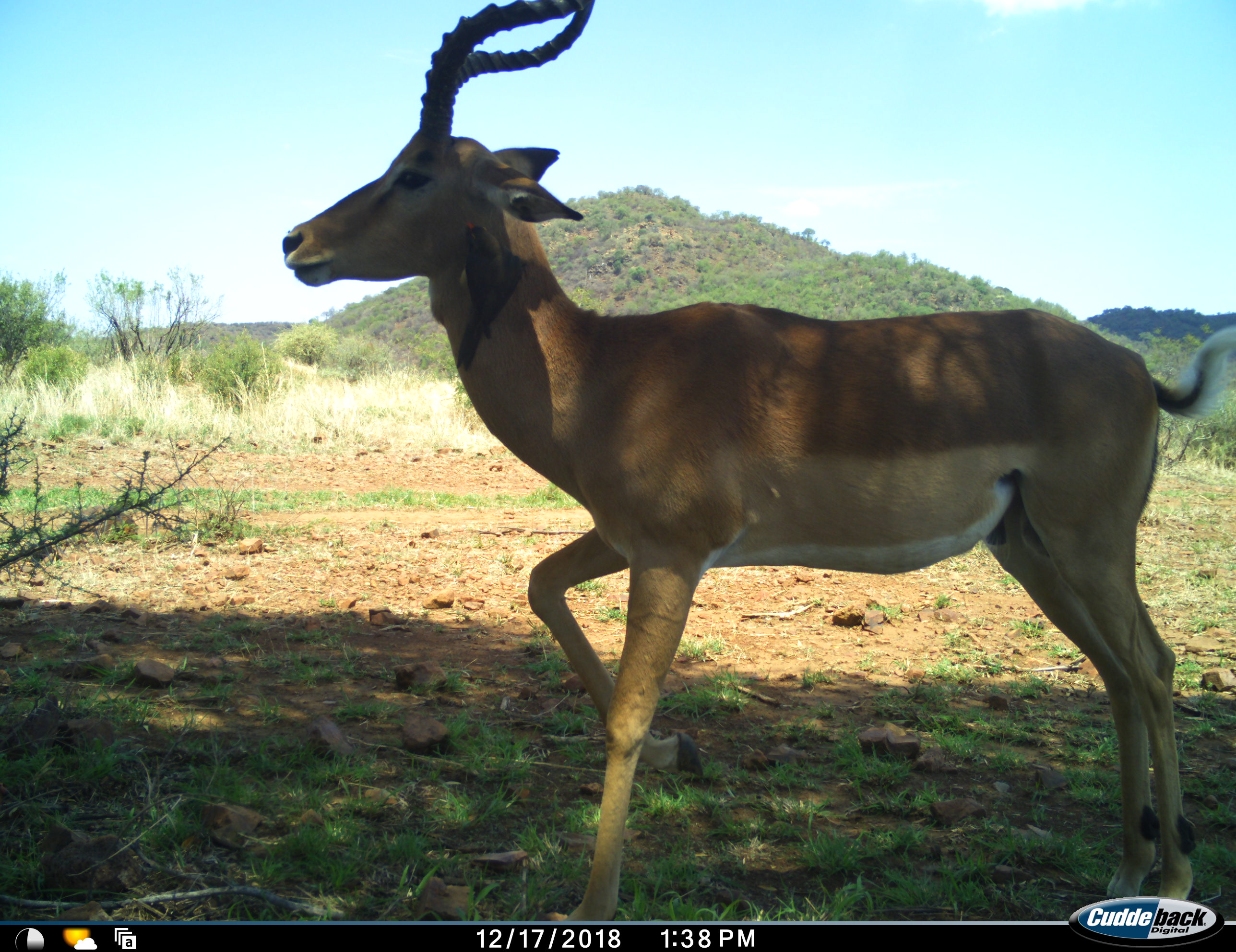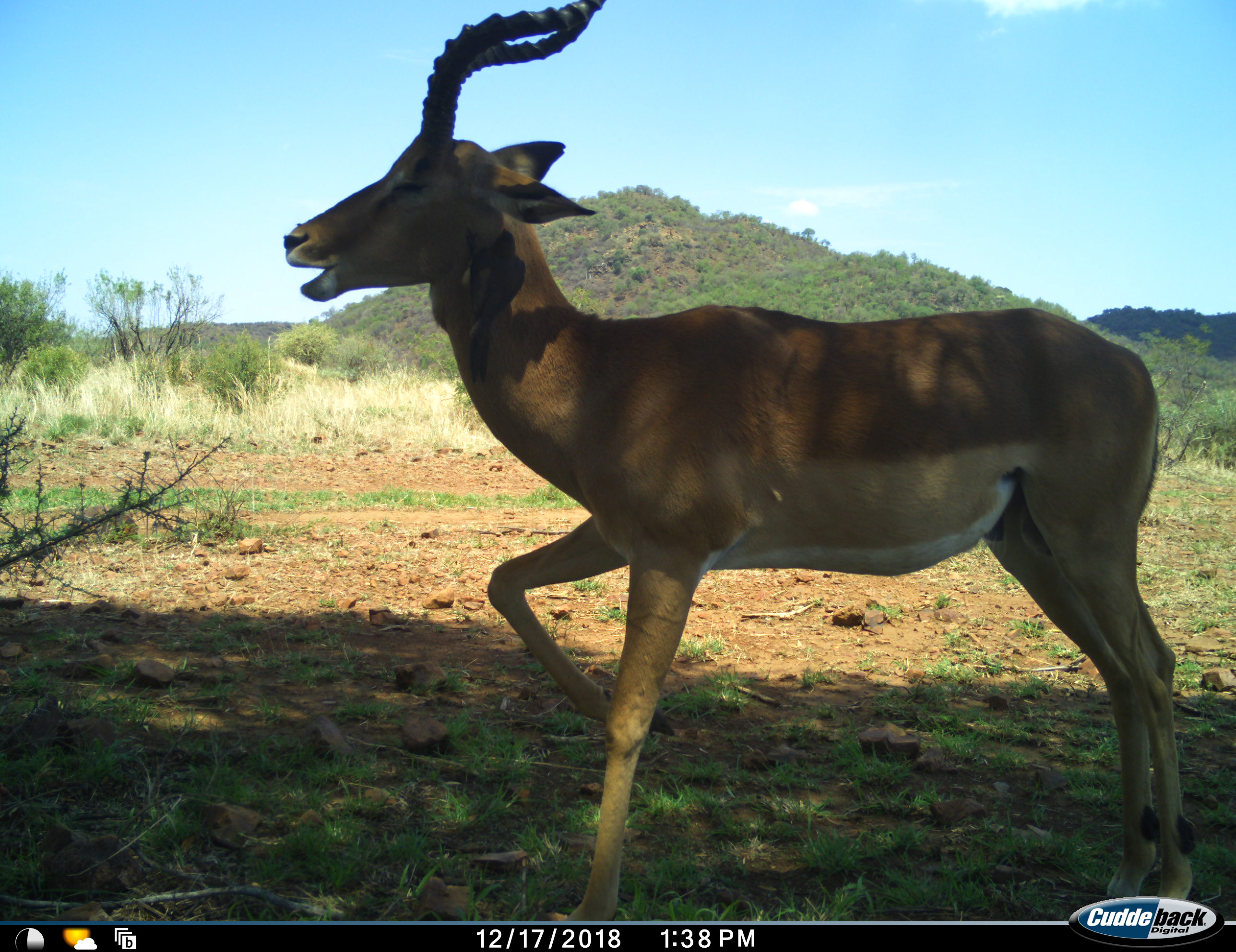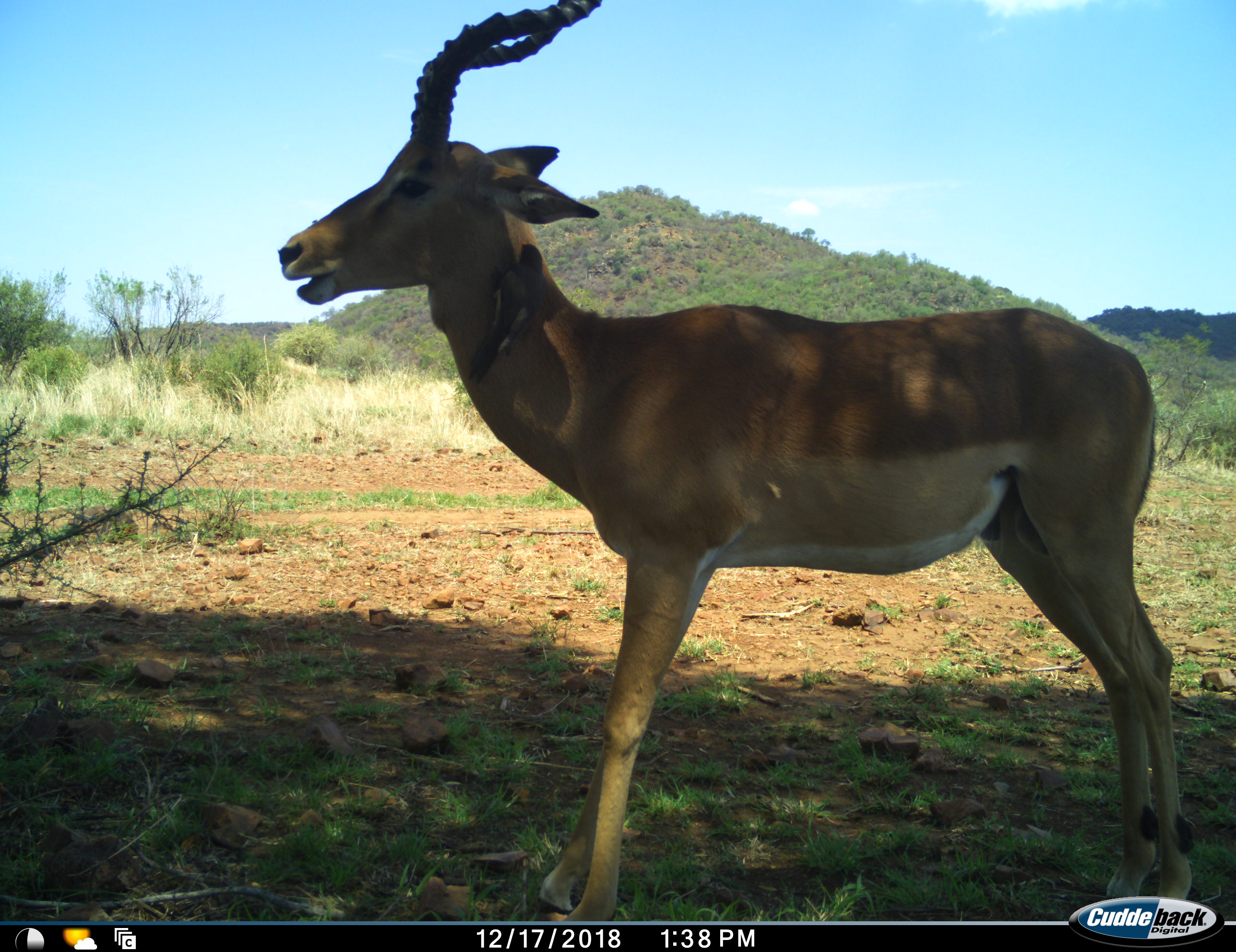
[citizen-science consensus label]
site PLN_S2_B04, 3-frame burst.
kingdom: Animalia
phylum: Chordata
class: Mammalia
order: Artiodactyla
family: Bovidae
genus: Aepyceros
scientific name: Aepyceros melampus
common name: impala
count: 1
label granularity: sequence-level